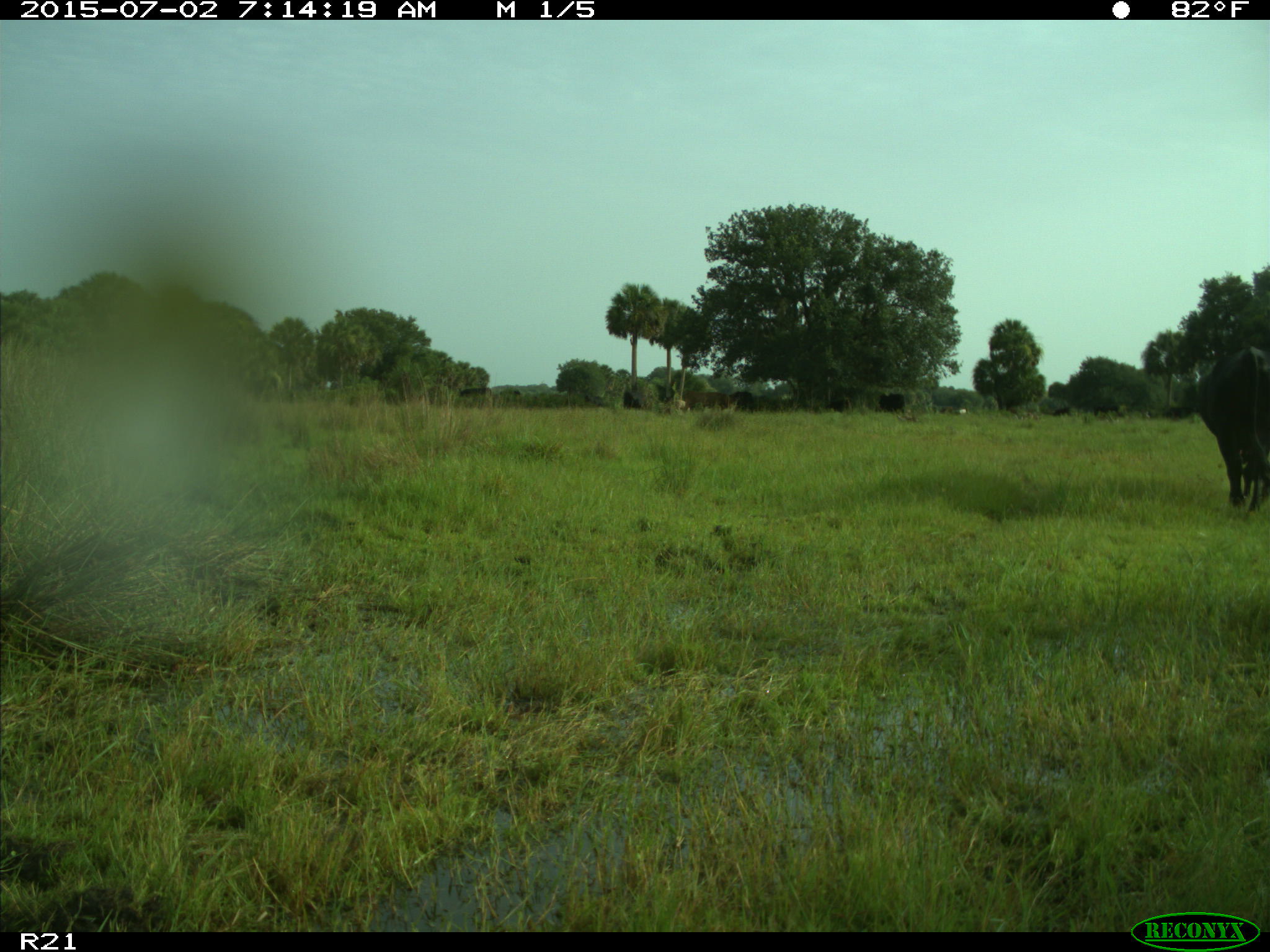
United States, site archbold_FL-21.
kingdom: Animalia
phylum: Chordata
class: Mammalia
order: Artiodactyla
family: Bovidae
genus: Bos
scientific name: Bos taurus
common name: domestic cow